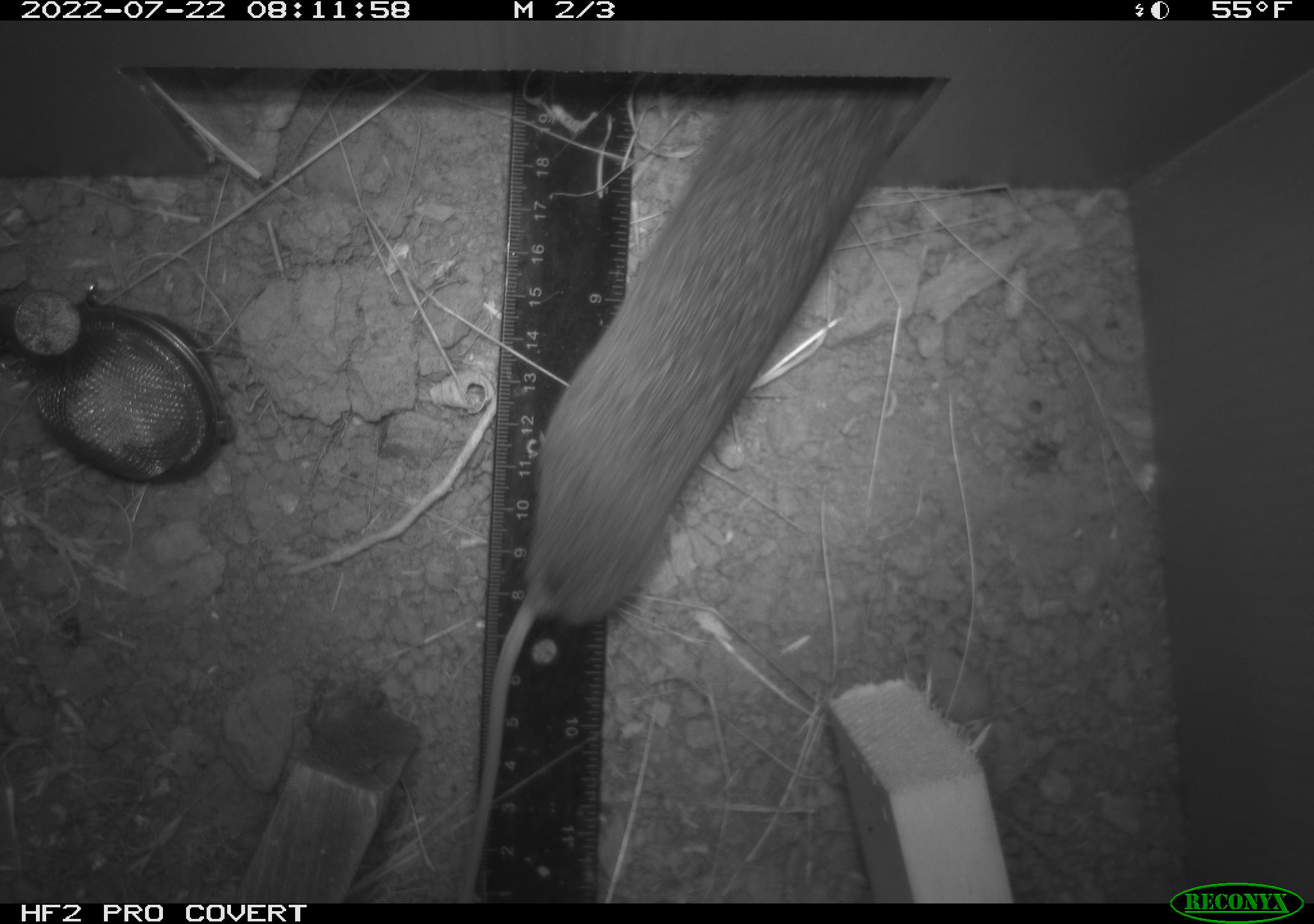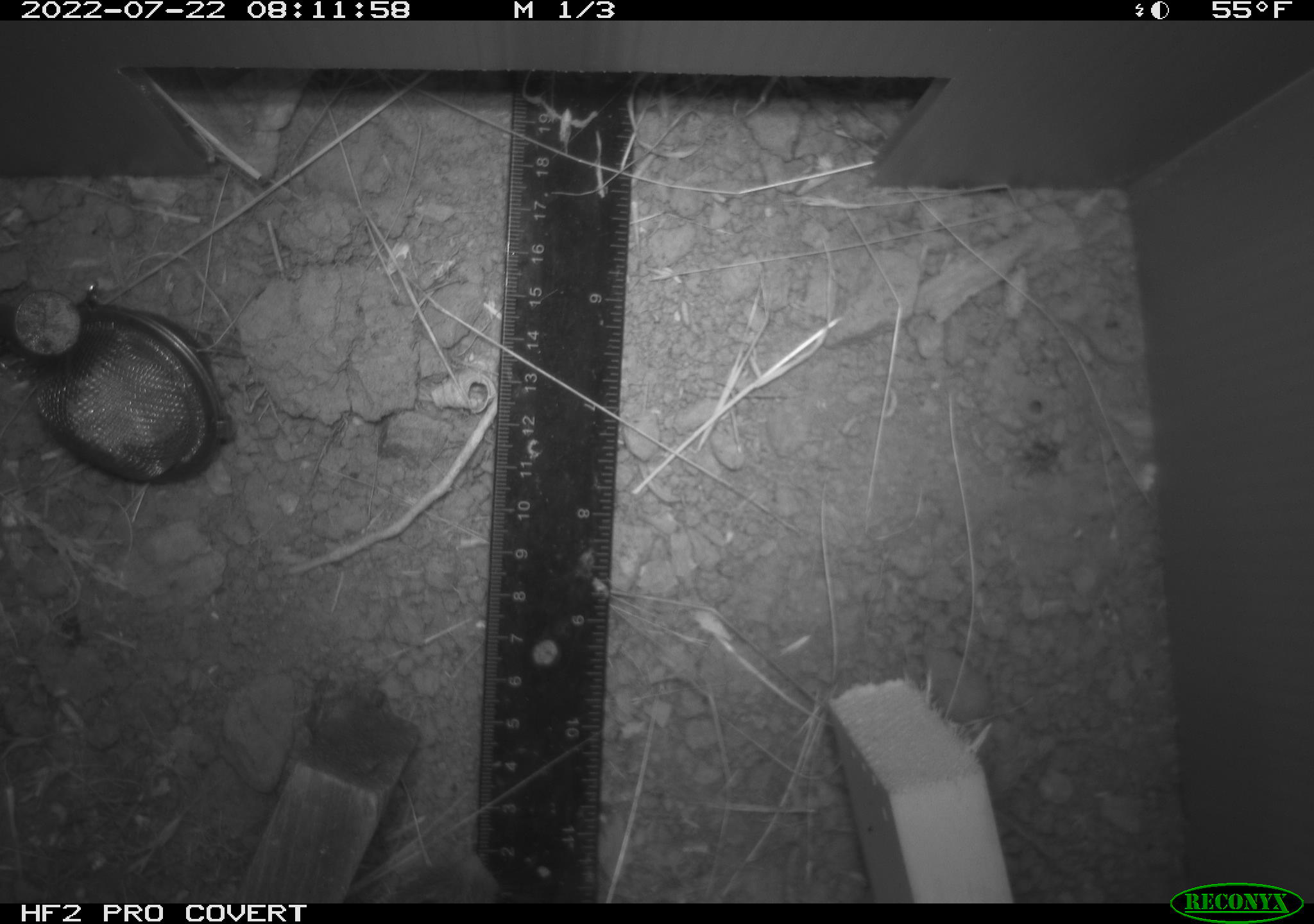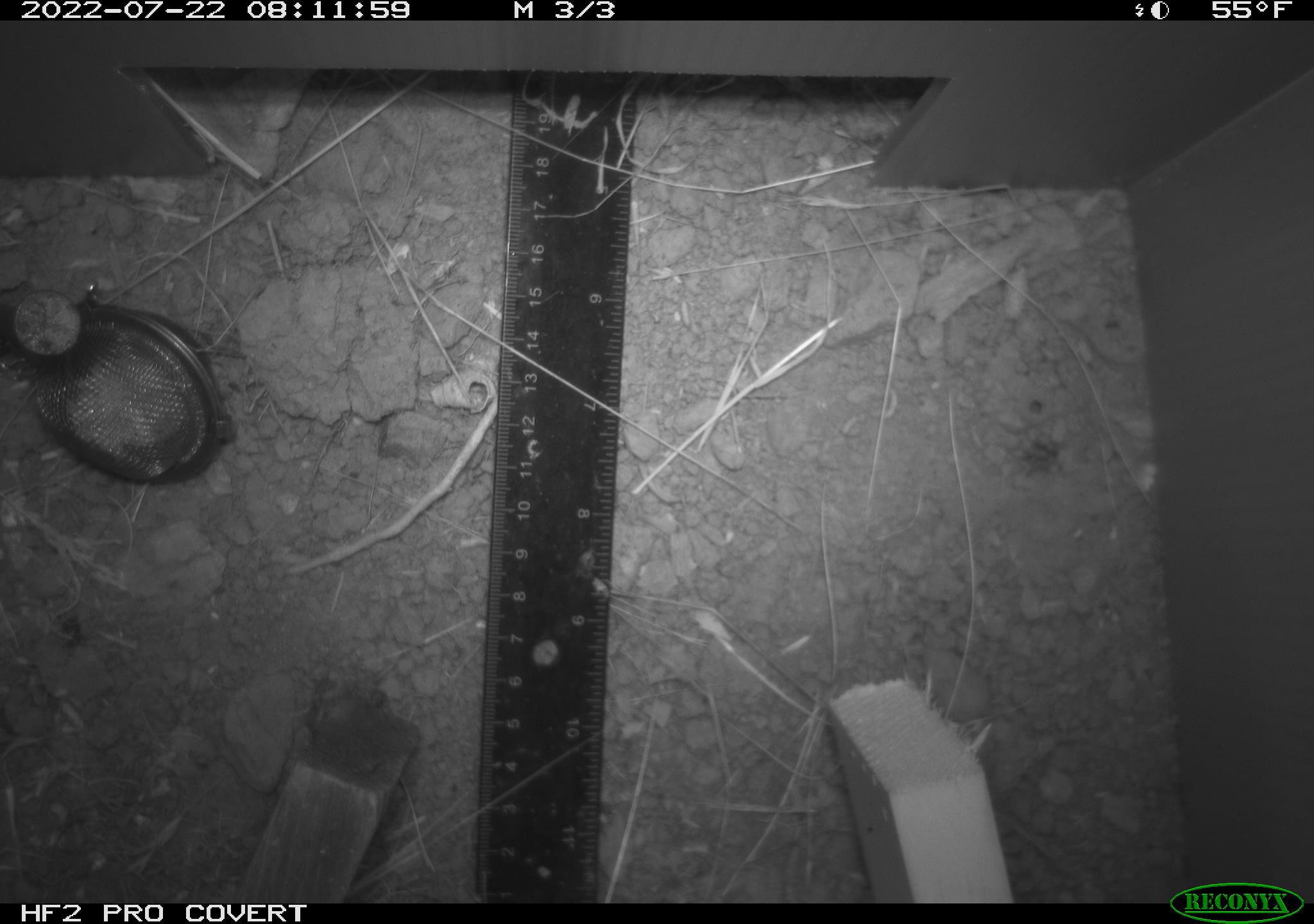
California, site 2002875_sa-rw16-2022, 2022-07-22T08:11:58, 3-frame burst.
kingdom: Animalia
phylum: Chordata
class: Mammalia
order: Rodentia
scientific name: Rodentia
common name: mouse species